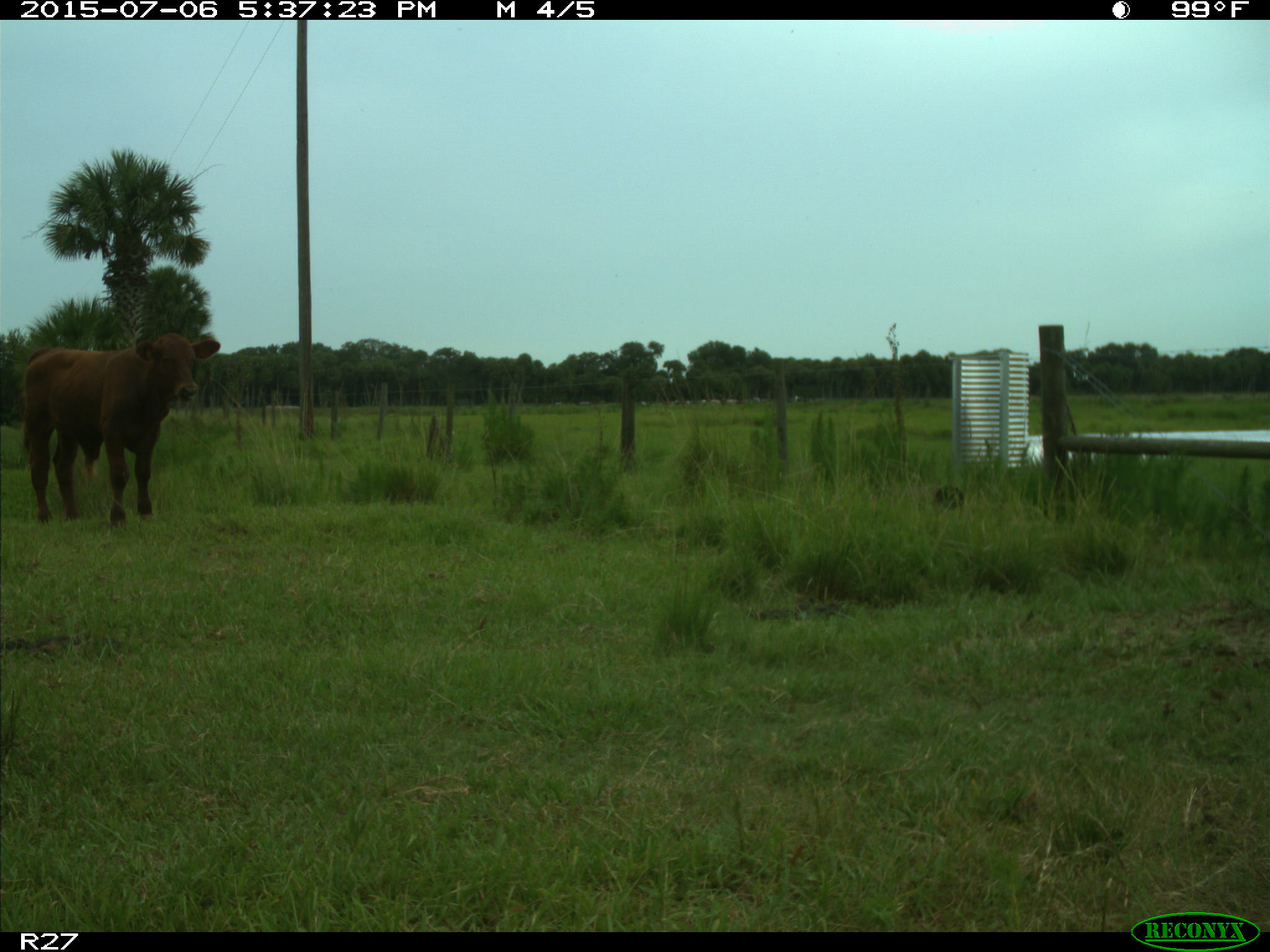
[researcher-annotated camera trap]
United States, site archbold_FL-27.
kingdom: Animalia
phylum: Chordata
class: Mammalia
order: Artiodactyla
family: Bovidae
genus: Bos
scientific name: Bos taurus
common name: domestic cow